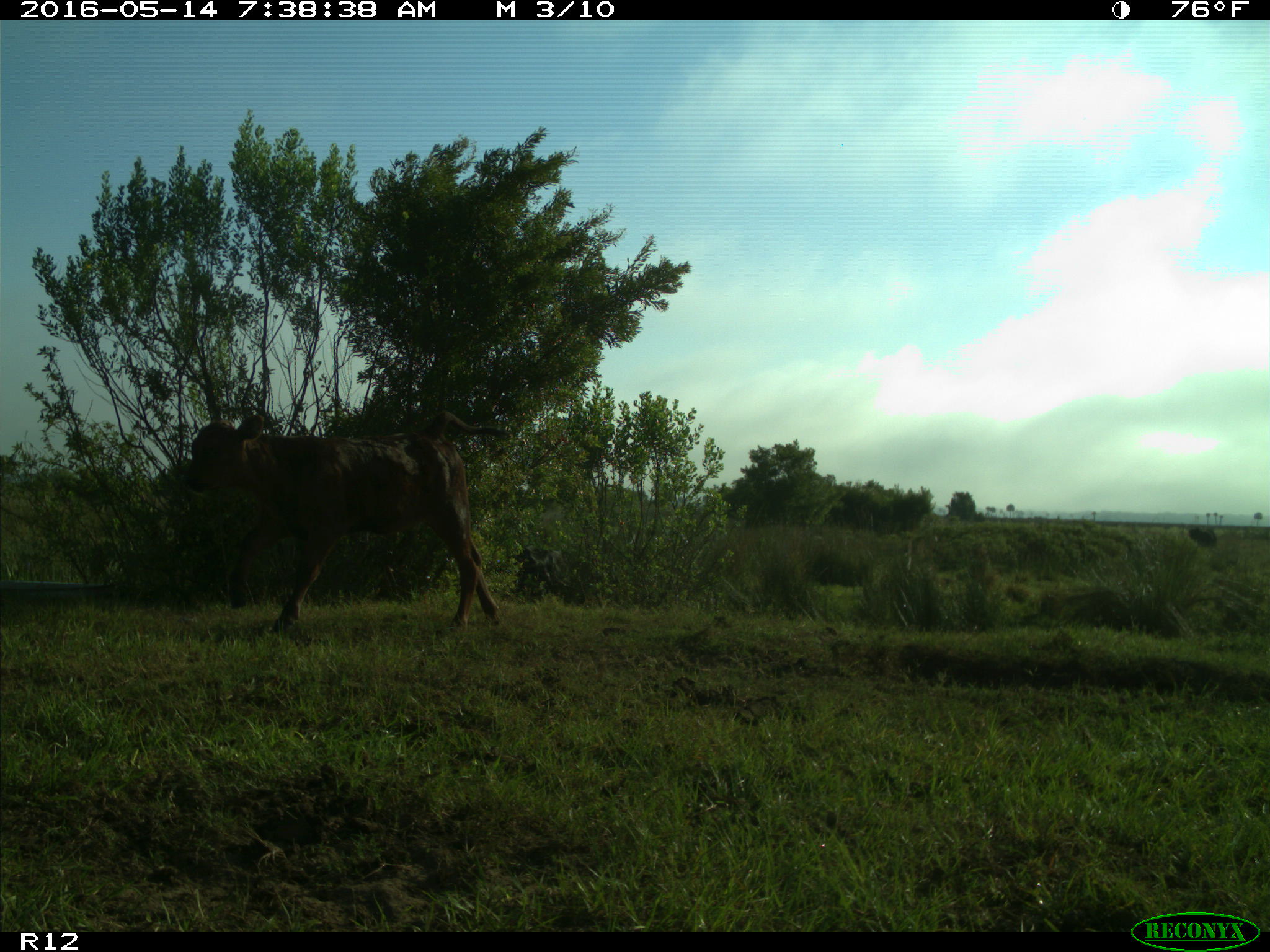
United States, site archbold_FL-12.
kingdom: Animalia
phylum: Chordata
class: Mammalia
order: Artiodactyla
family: Bovidae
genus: Bos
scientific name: Bos taurus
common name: domestic cow